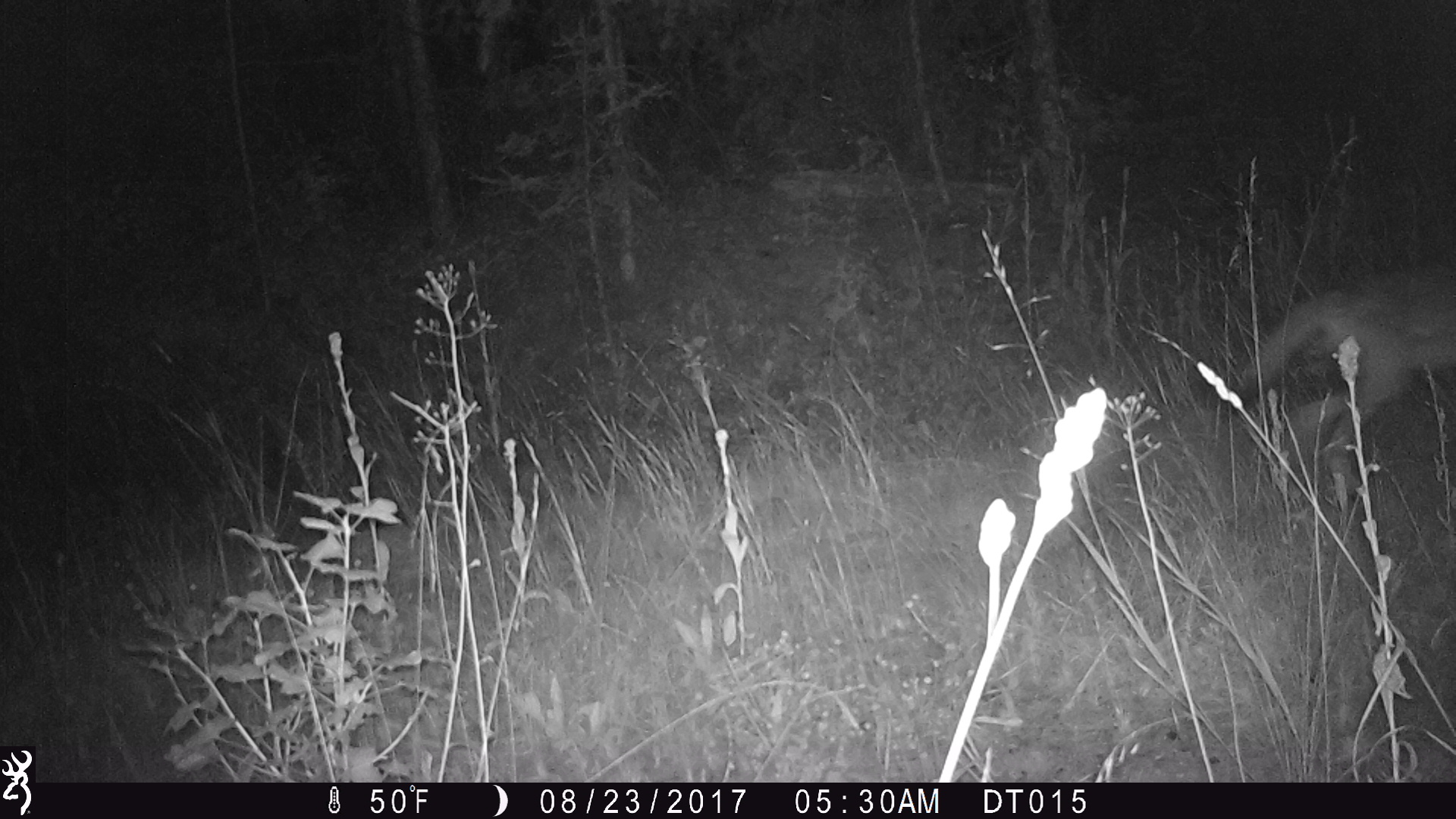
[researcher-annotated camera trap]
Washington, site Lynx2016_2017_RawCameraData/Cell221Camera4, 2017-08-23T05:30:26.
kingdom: Animalia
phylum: Chordata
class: Mammalia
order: Carnivora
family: Canidae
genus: Canis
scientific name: Canis latrans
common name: coyote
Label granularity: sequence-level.